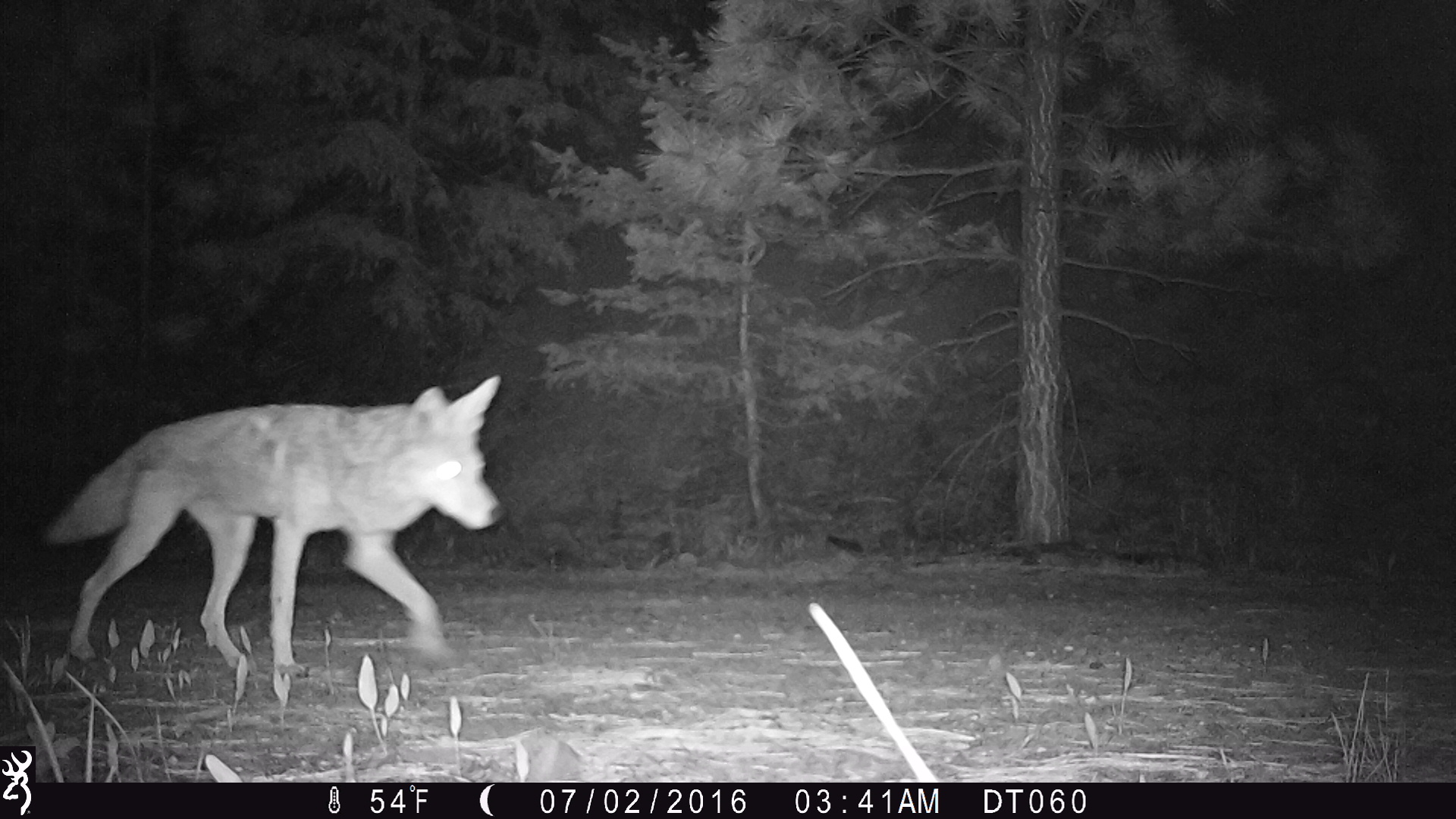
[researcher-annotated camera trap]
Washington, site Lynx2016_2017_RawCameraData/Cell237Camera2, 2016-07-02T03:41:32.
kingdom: Animalia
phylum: Chordata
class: Mammalia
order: Carnivora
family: Canidae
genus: Canis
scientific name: Canis latrans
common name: coyote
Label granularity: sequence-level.